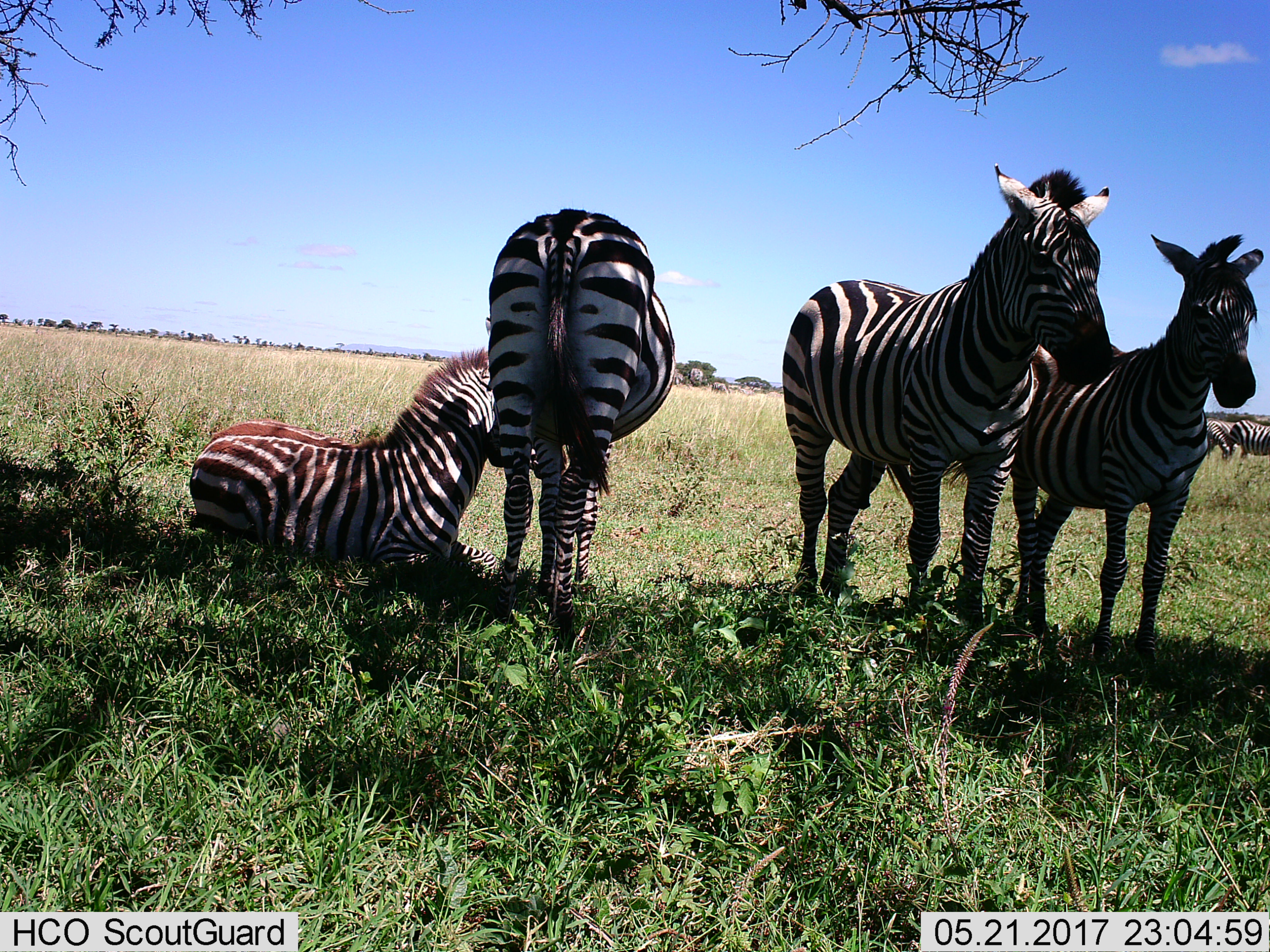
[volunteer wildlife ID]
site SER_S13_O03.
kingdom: Animalia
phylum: Chordata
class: Mammalia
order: Perissodactyla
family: Equidae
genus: Equus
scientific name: Equus quagga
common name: plains zebra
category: zebraplains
Zebraplains (plains zebra) (Equus quagga), count 6. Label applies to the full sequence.